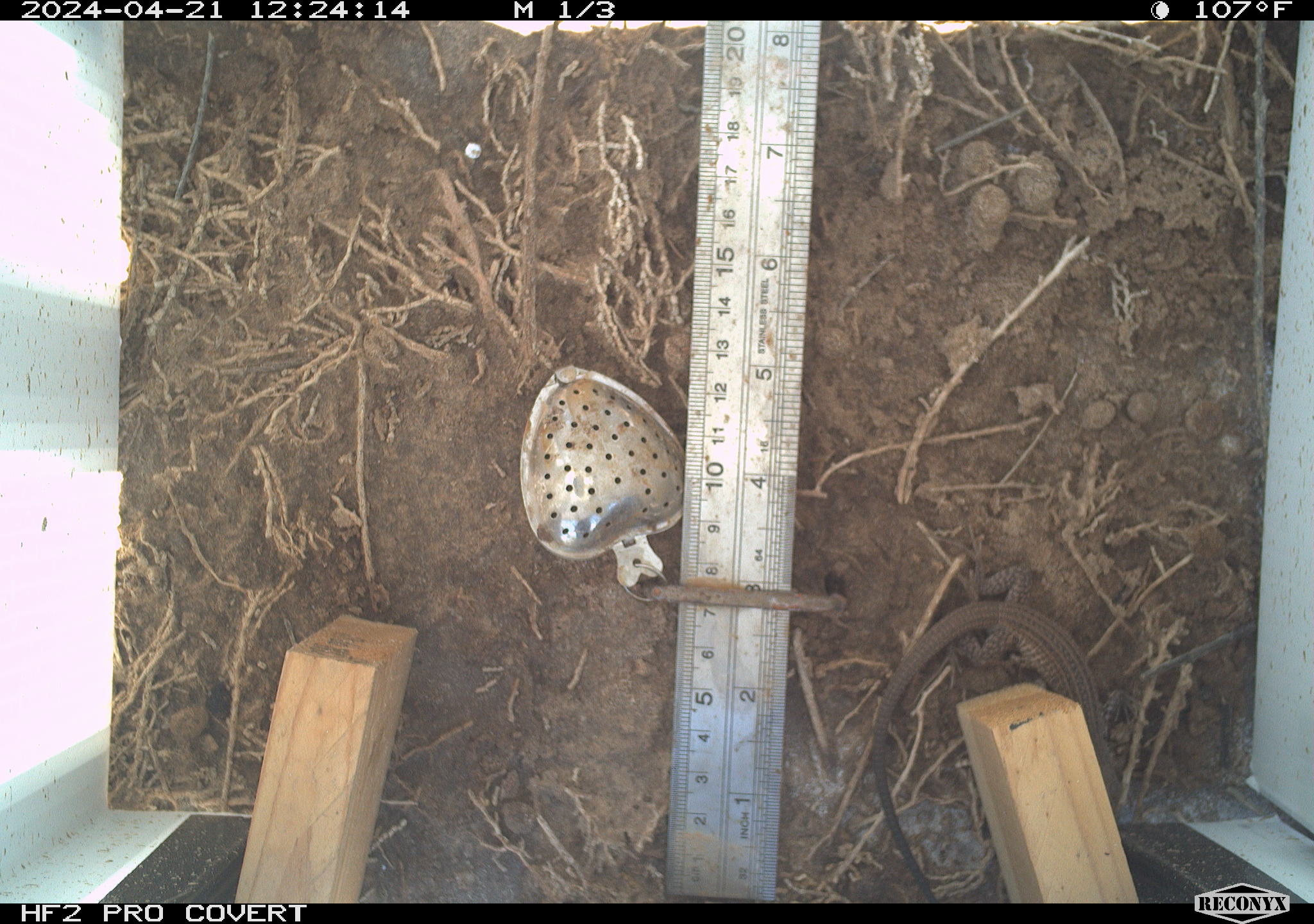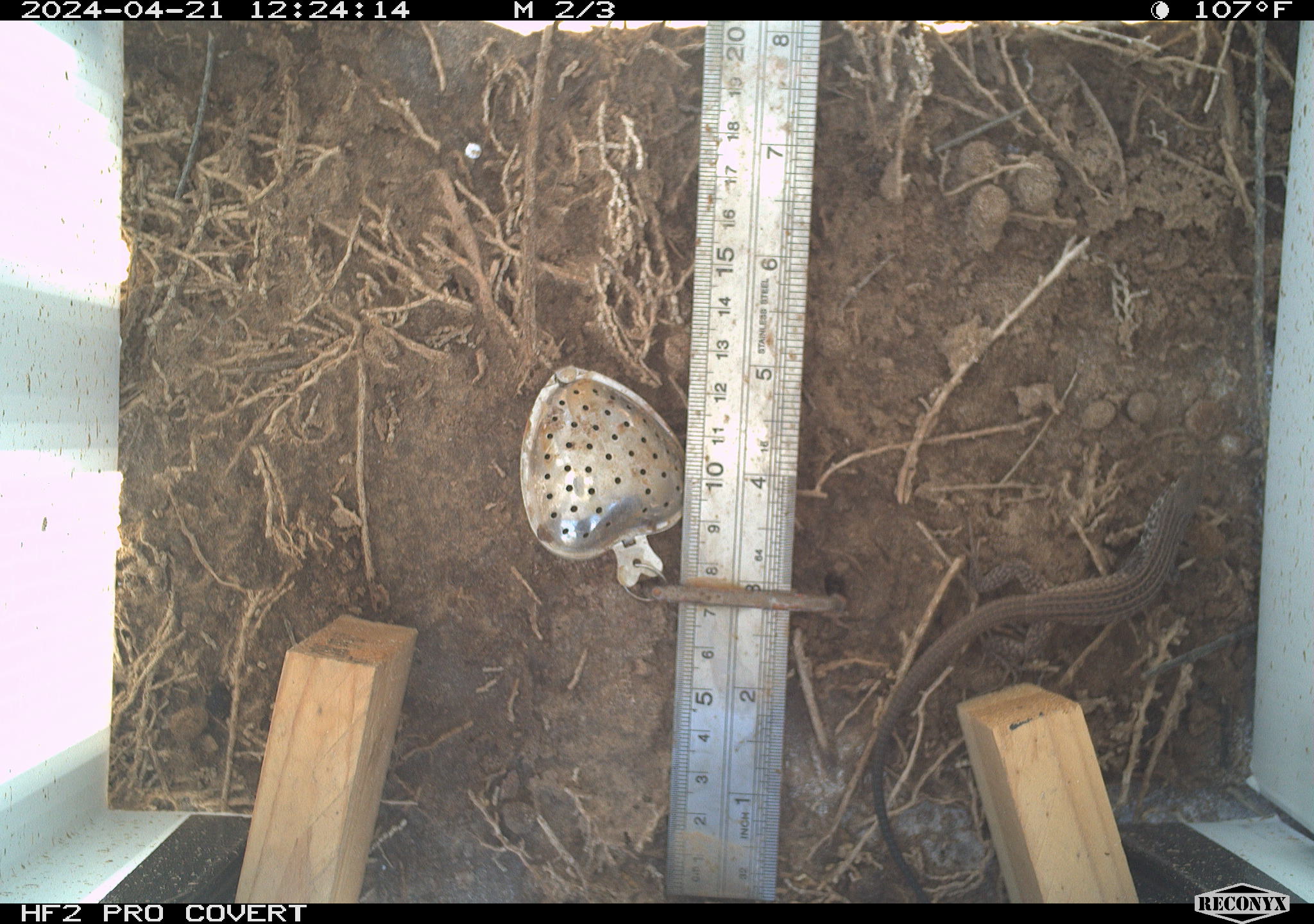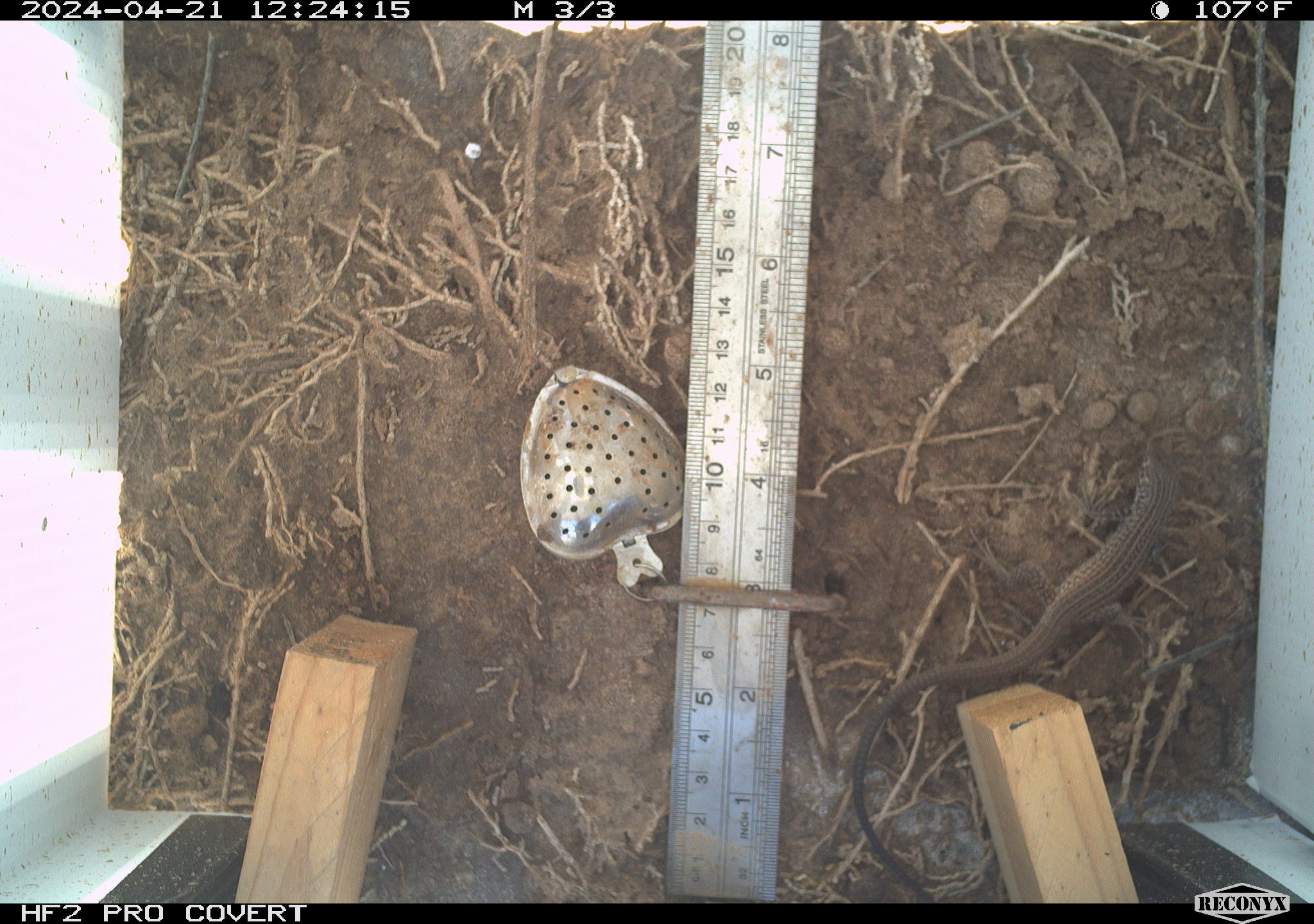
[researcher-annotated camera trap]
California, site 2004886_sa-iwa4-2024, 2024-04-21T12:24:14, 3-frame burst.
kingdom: Animalia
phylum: Chordata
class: Reptilia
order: Squamata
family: Teiidae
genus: Aspidoscelis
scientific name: Aspidoscelis tigris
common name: western whiptail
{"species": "western whiptail (Aspidoscelis tigris)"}